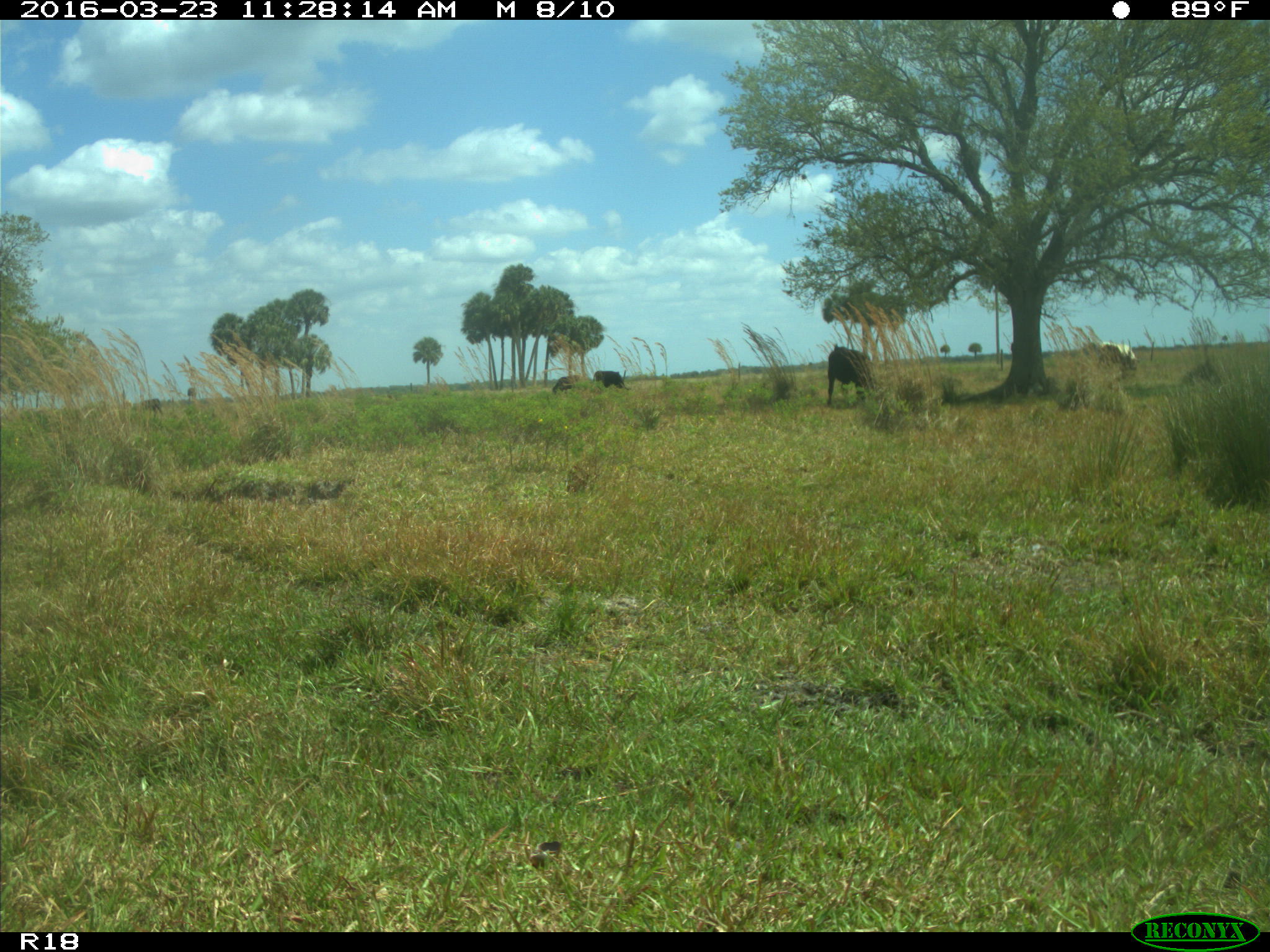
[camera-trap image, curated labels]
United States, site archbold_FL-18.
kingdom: Animalia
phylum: Chordata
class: Mammalia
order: Artiodactyla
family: Bovidae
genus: Bos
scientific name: Bos taurus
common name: domestic cow